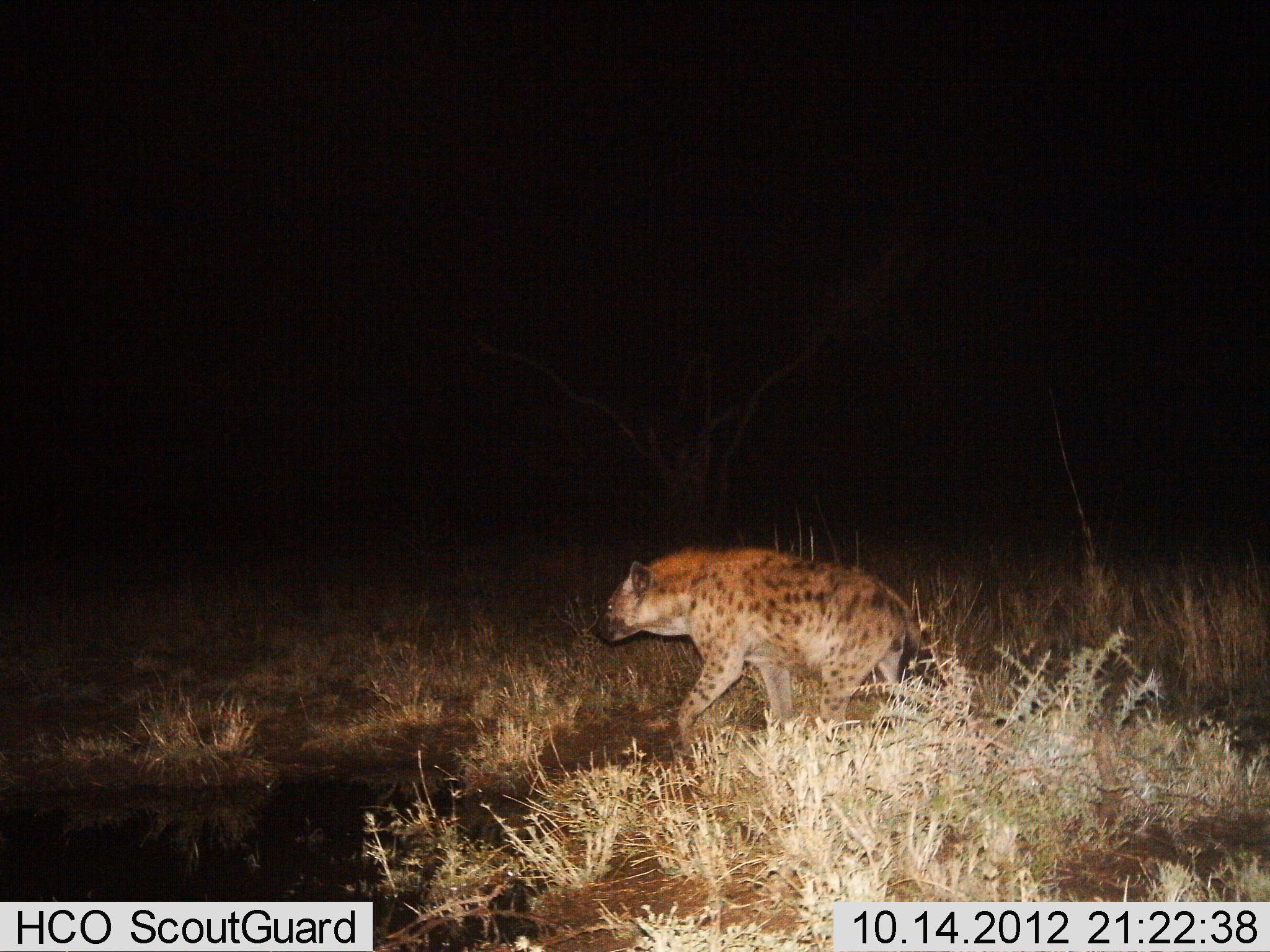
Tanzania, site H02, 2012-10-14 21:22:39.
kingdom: Animalia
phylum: Chordata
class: Mammalia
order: Carnivora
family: Hyaenidae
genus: Crocuta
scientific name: Crocuta crocuta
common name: spotted hyena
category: hyenaspotted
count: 1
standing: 0%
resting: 0%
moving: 100%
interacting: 0%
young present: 0%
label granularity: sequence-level